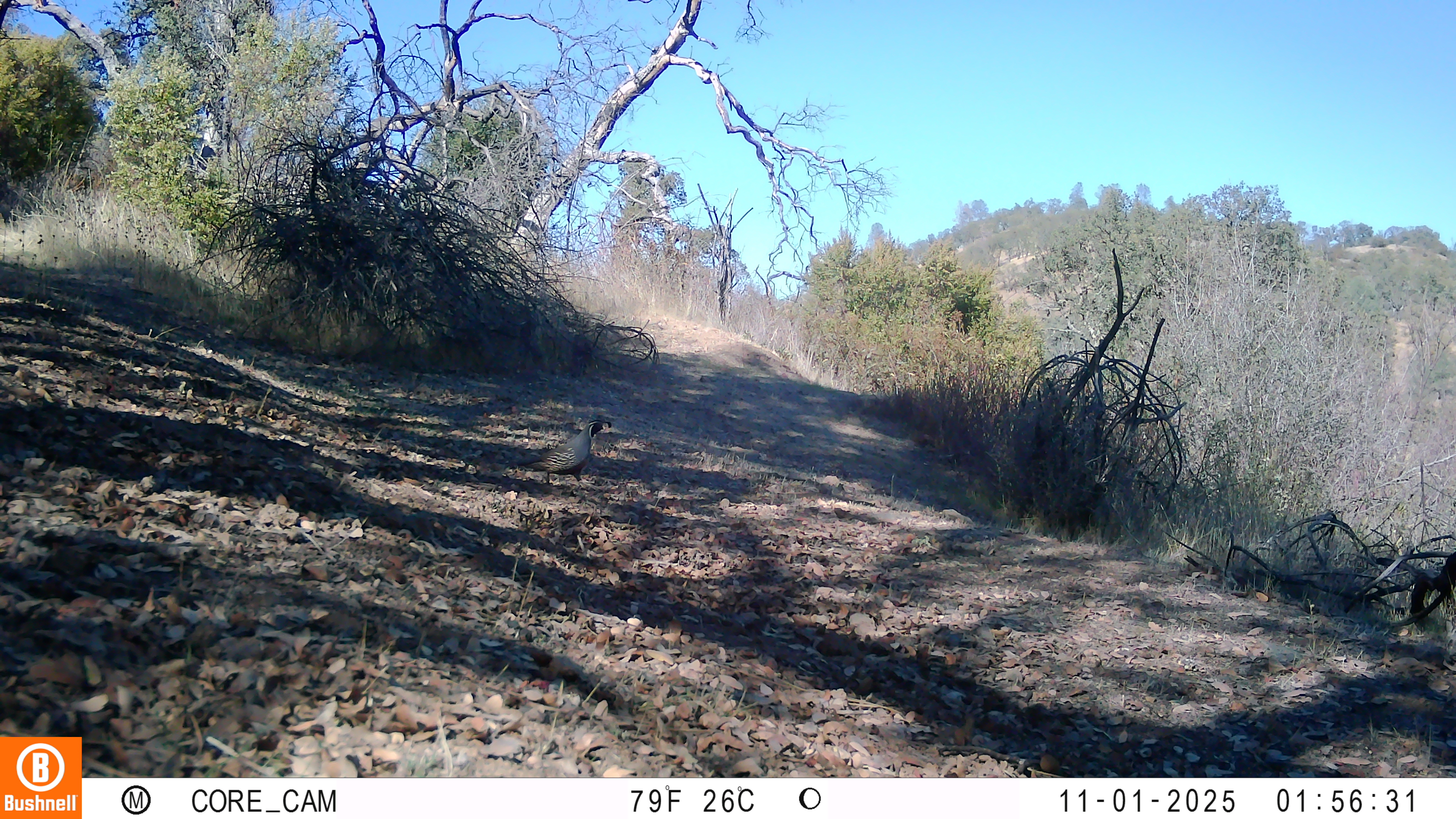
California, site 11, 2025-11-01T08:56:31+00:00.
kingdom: Animalia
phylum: Chordata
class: Aves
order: Galliformes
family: Odontophoridae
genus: Callipepla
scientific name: Callipepla californica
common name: california quail